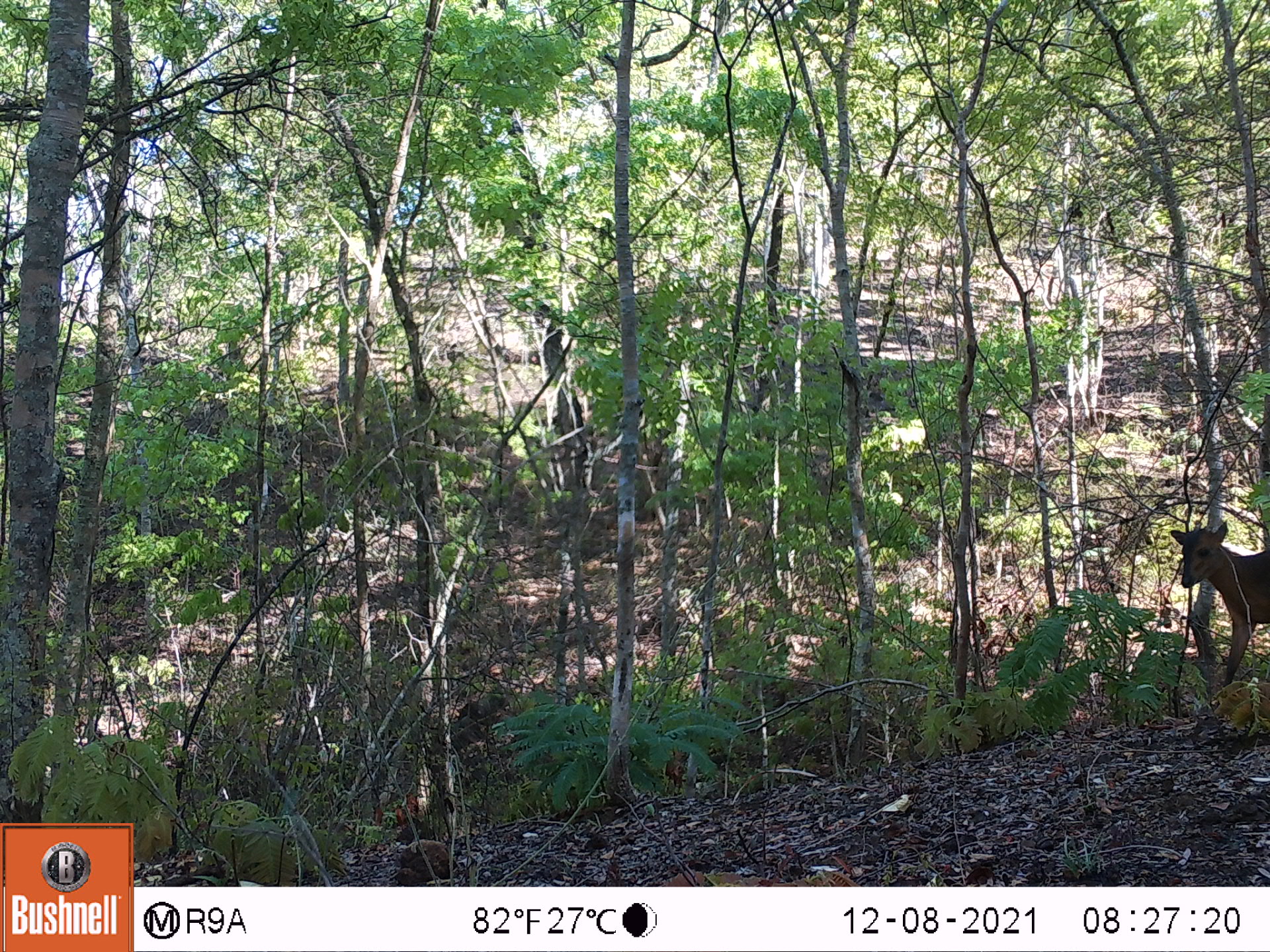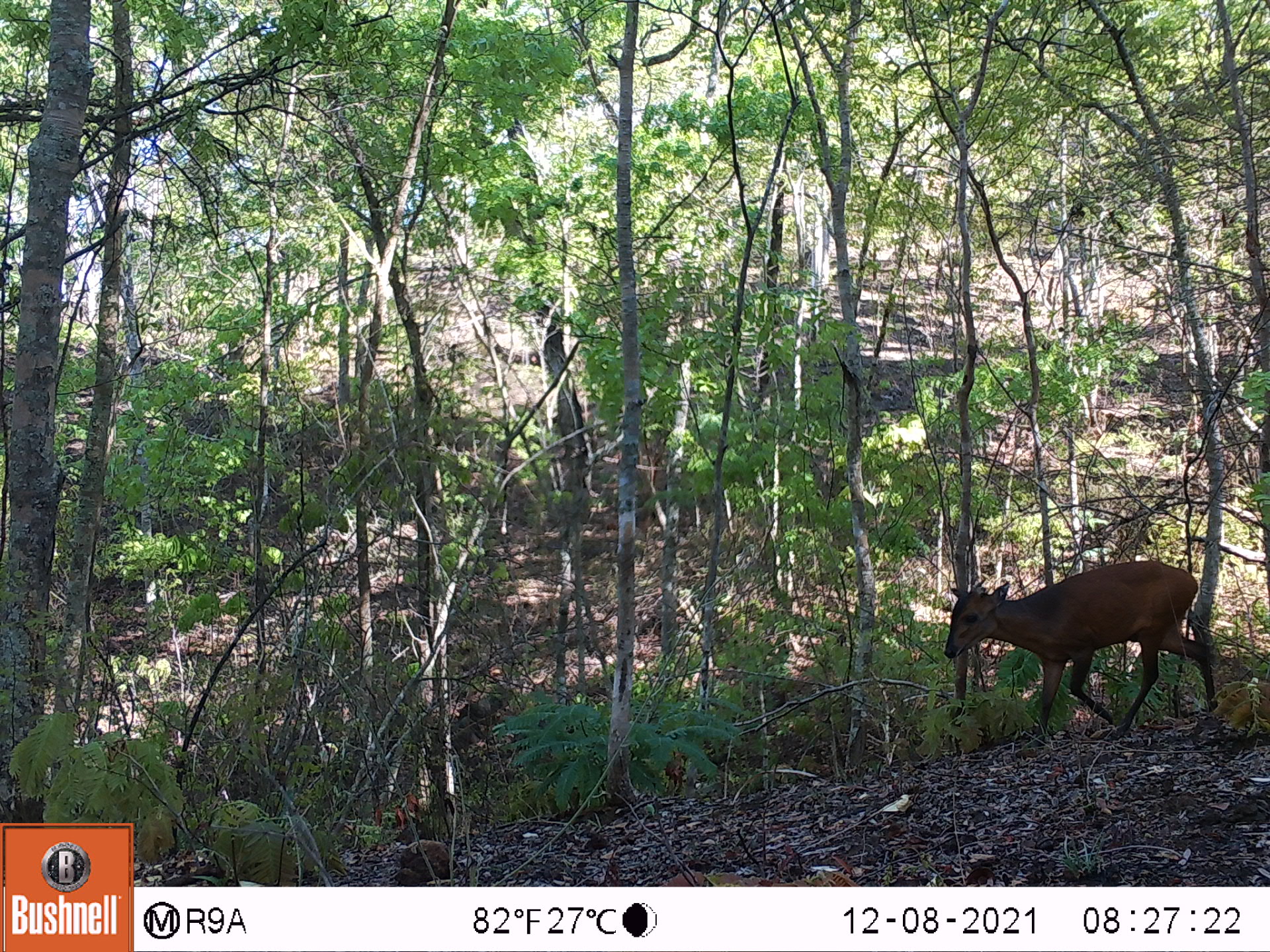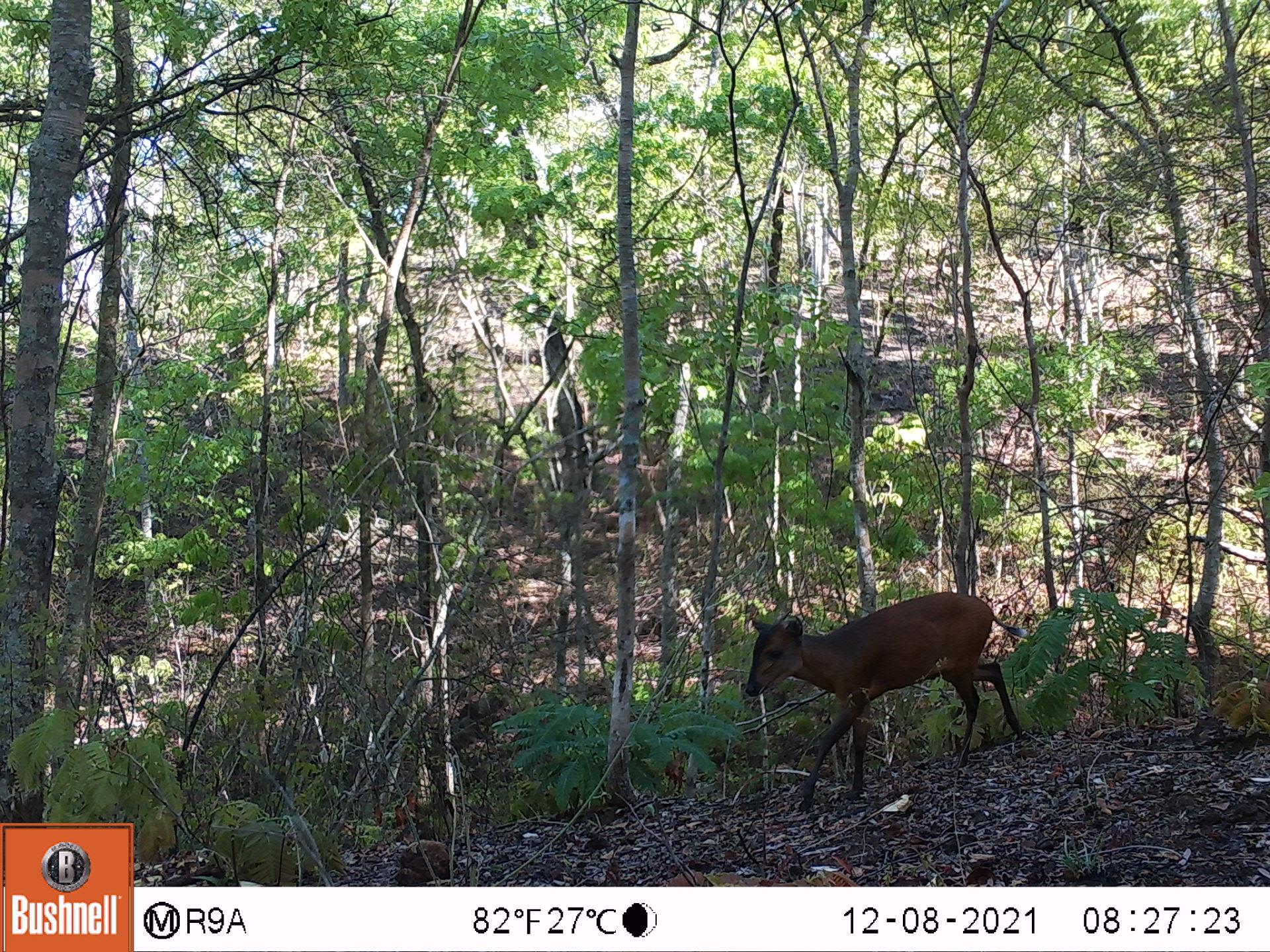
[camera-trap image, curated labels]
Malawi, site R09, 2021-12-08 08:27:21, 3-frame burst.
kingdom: Animalia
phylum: Chordata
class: Mammalia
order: Artiodactyla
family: Bovidae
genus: Cephalophorus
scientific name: Cephalophorus natalensis natalensis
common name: red duiker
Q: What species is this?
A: Red duiker (Cephalophorus natalensis natalensis).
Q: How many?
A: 1.